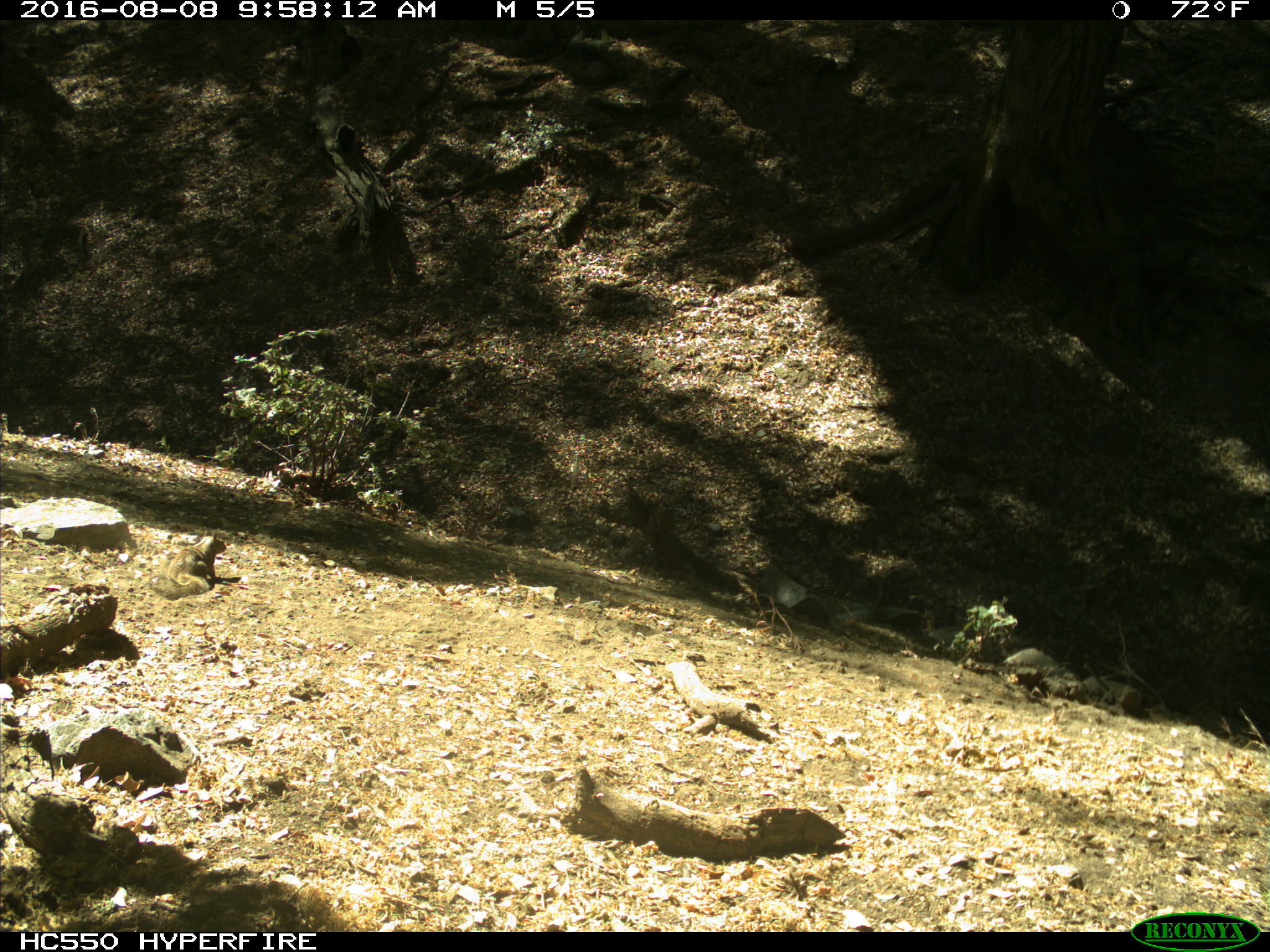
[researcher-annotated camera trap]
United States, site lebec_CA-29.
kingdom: Animalia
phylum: Chordata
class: Mammalia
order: Rodentia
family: Sciuridae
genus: Otospermophilus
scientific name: Otospermophilus beecheyi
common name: california ground squirrel